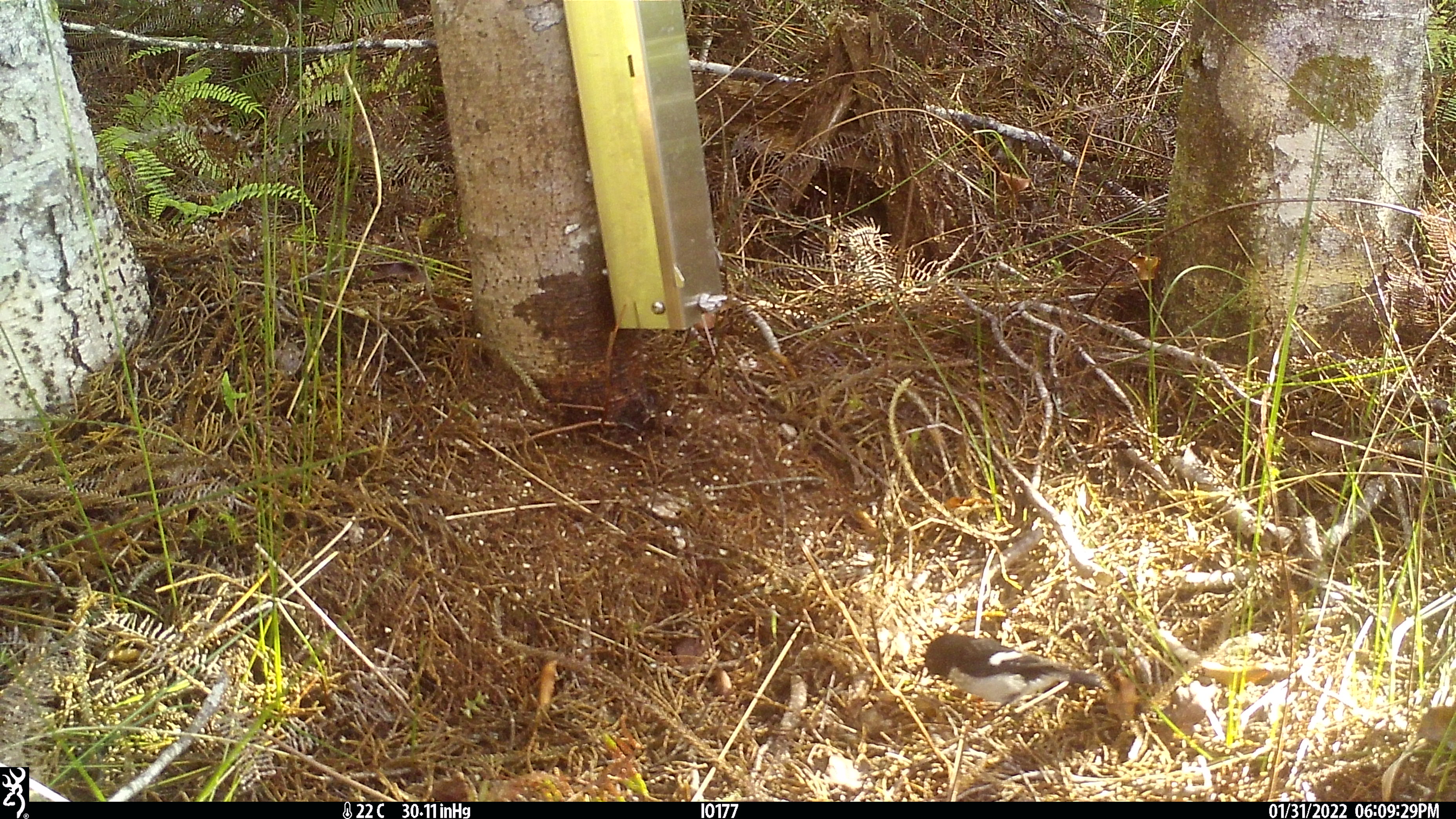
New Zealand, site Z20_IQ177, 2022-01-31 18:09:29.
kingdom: Animalia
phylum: Chordata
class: Aves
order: Passeriformes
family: Petroicidae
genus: Petroica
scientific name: Petroica macrocephala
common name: tomtit